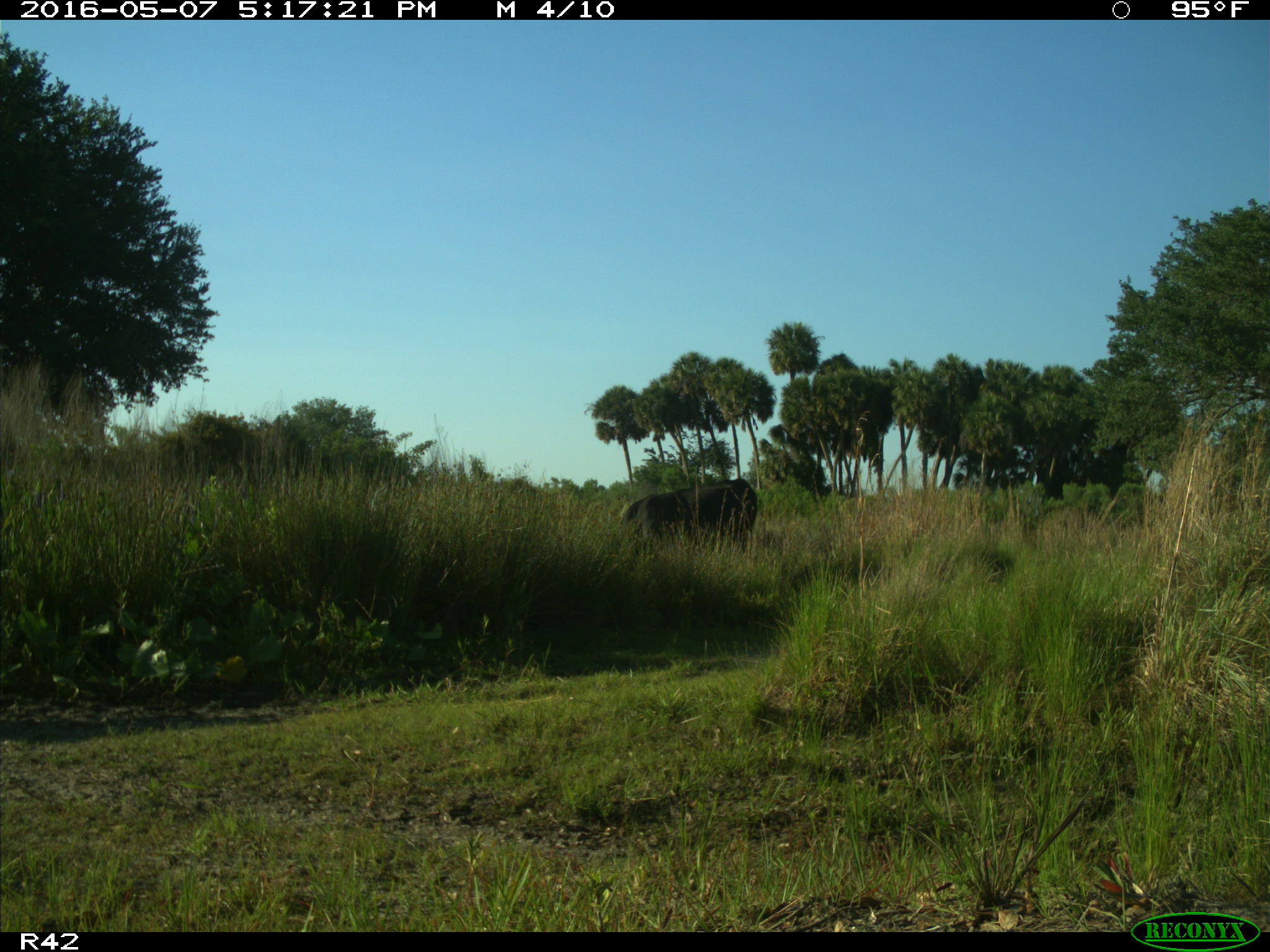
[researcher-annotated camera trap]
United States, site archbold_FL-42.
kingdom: Animalia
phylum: Chordata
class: Mammalia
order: Artiodactyla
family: Bovidae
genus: Bos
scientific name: Bos taurus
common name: domestic cow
Bos taurus (domestic cow).